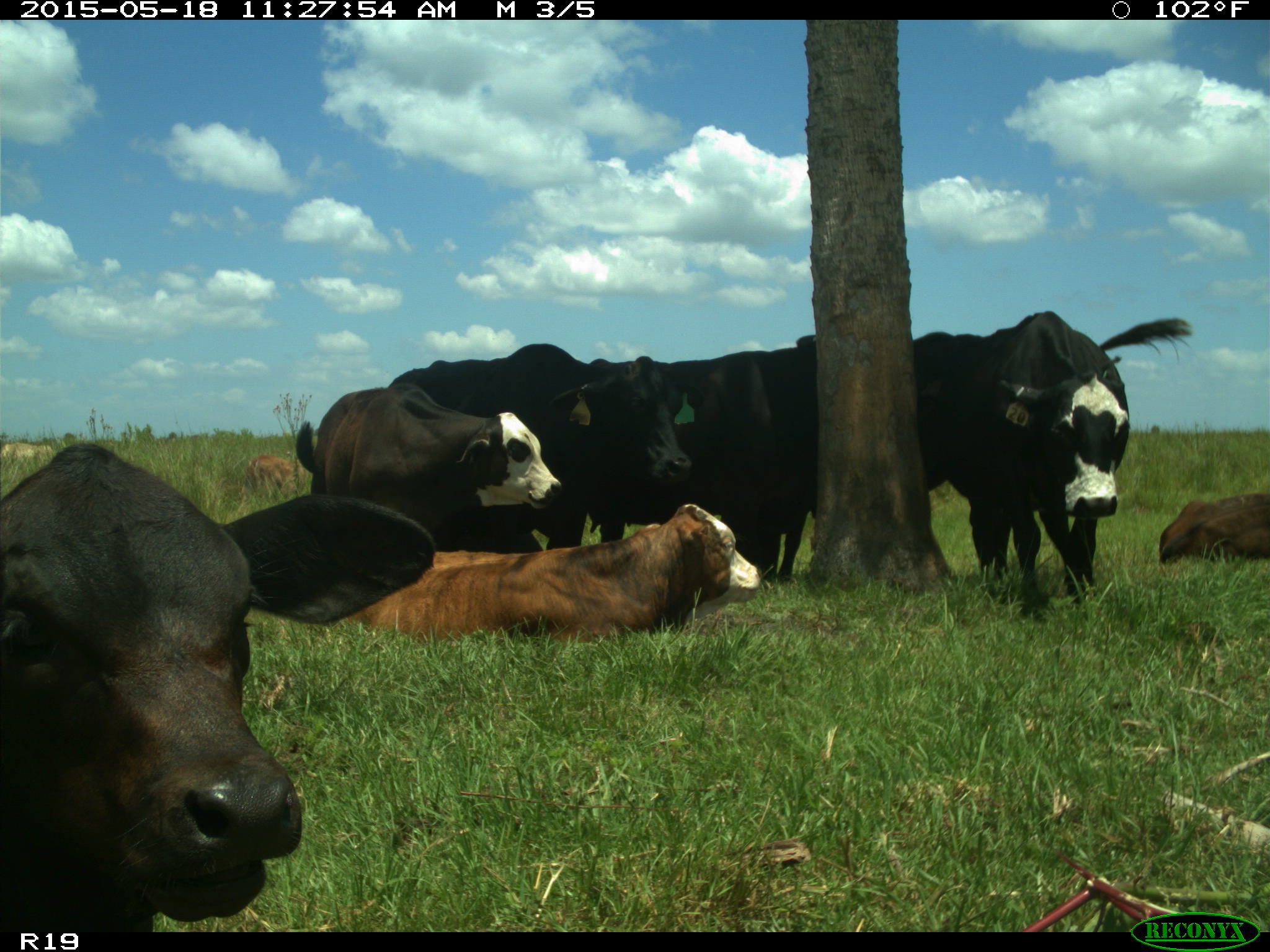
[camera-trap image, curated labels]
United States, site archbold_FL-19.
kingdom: Animalia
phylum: Chordata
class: Mammalia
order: Artiodactyla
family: Bovidae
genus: Bos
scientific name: Bos taurus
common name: domestic cow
Bos taurus (domestic cow).